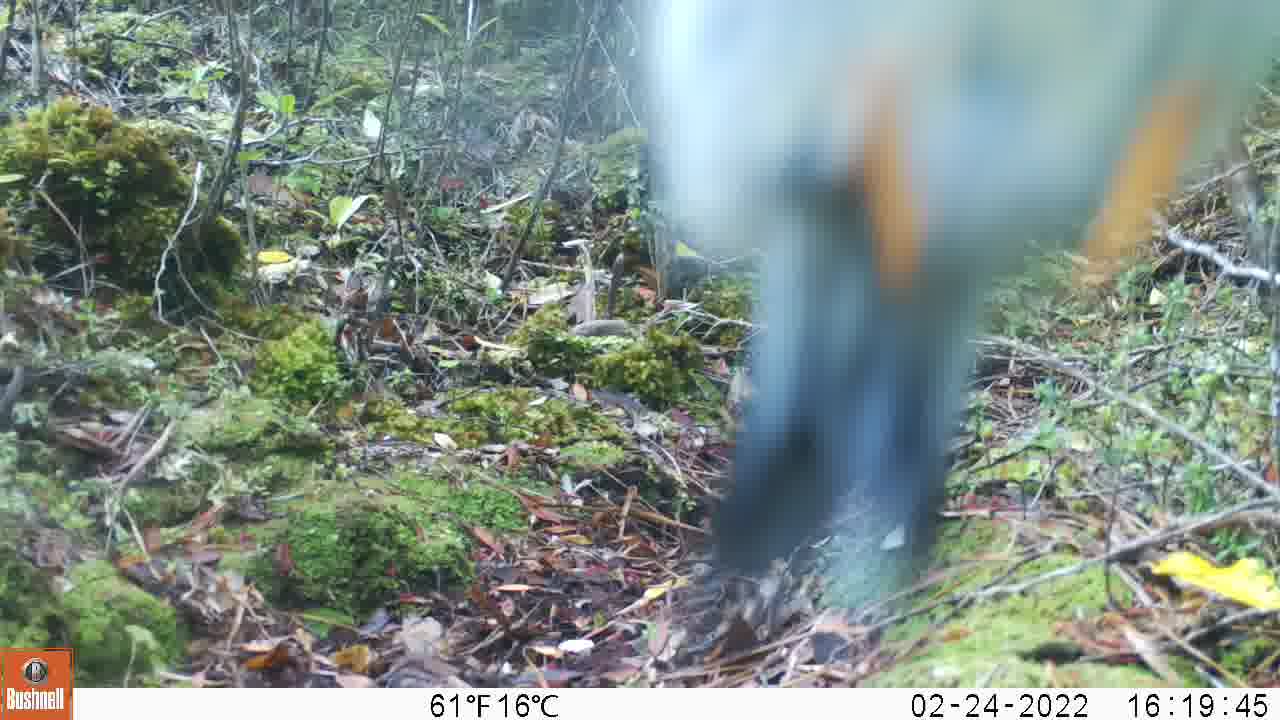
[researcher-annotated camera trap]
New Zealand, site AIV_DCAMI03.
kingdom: Animalia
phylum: Chordata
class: Aves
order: Passeriformes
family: Petroicidae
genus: Petroica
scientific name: Petroica macrocephala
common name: tomtit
Tomtit (Petroica macrocephala).